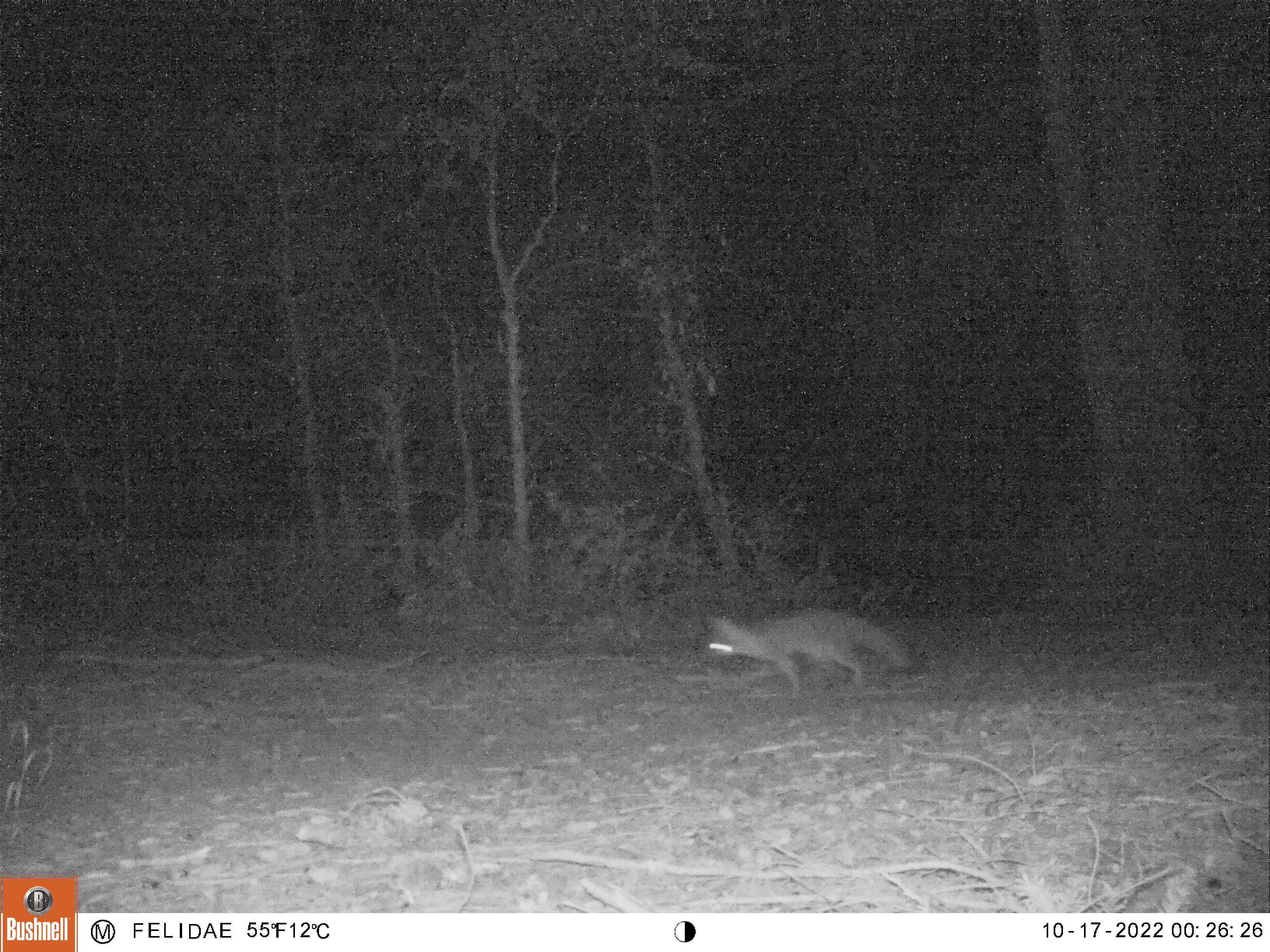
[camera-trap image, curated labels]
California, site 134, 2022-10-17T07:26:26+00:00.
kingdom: Animalia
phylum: Chordata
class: Mammalia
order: Carnivora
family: Canidae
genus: Urocyon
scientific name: Urocyon cinereoargenteus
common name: gray fox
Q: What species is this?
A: Gray fox (Urocyon cinereoargenteus).